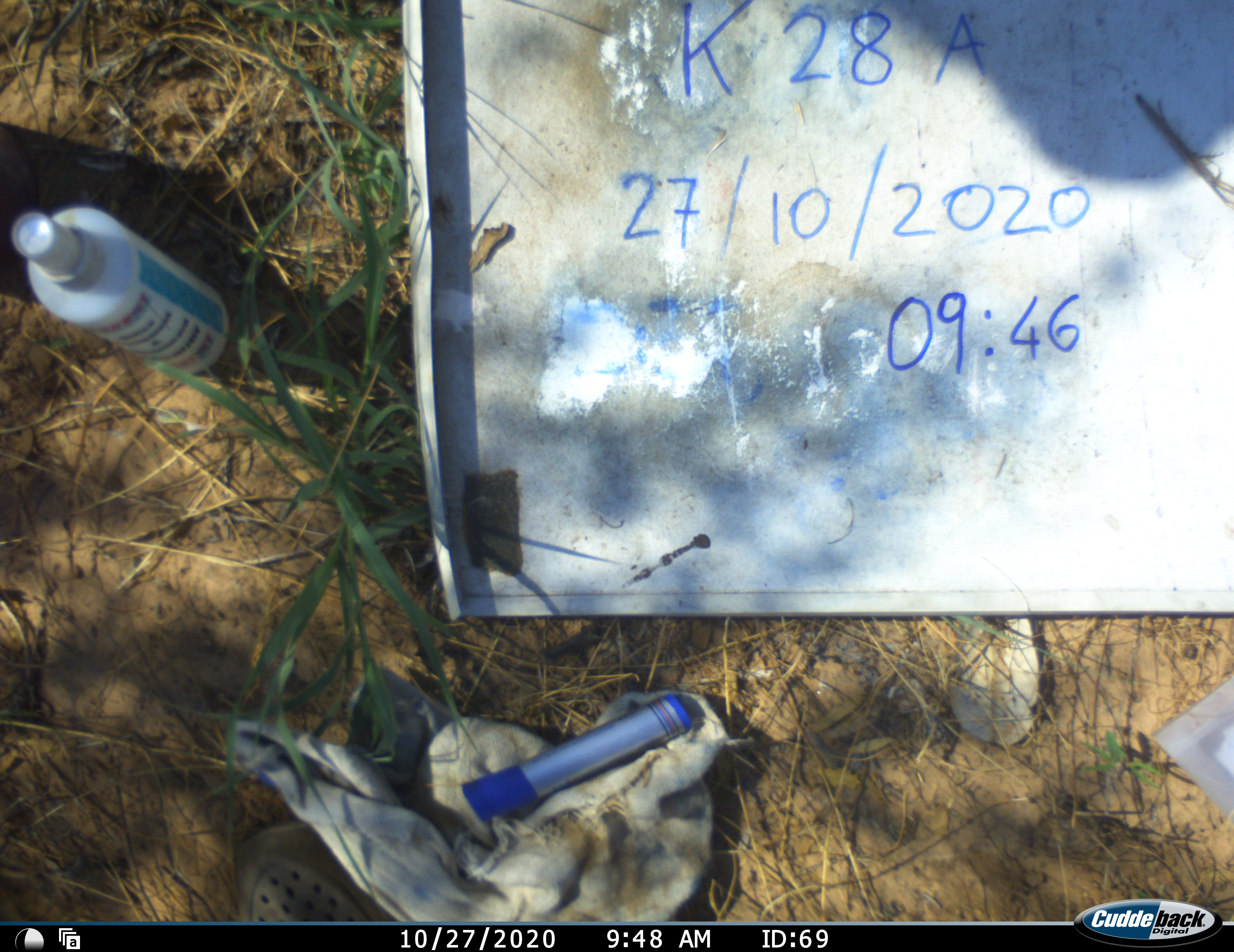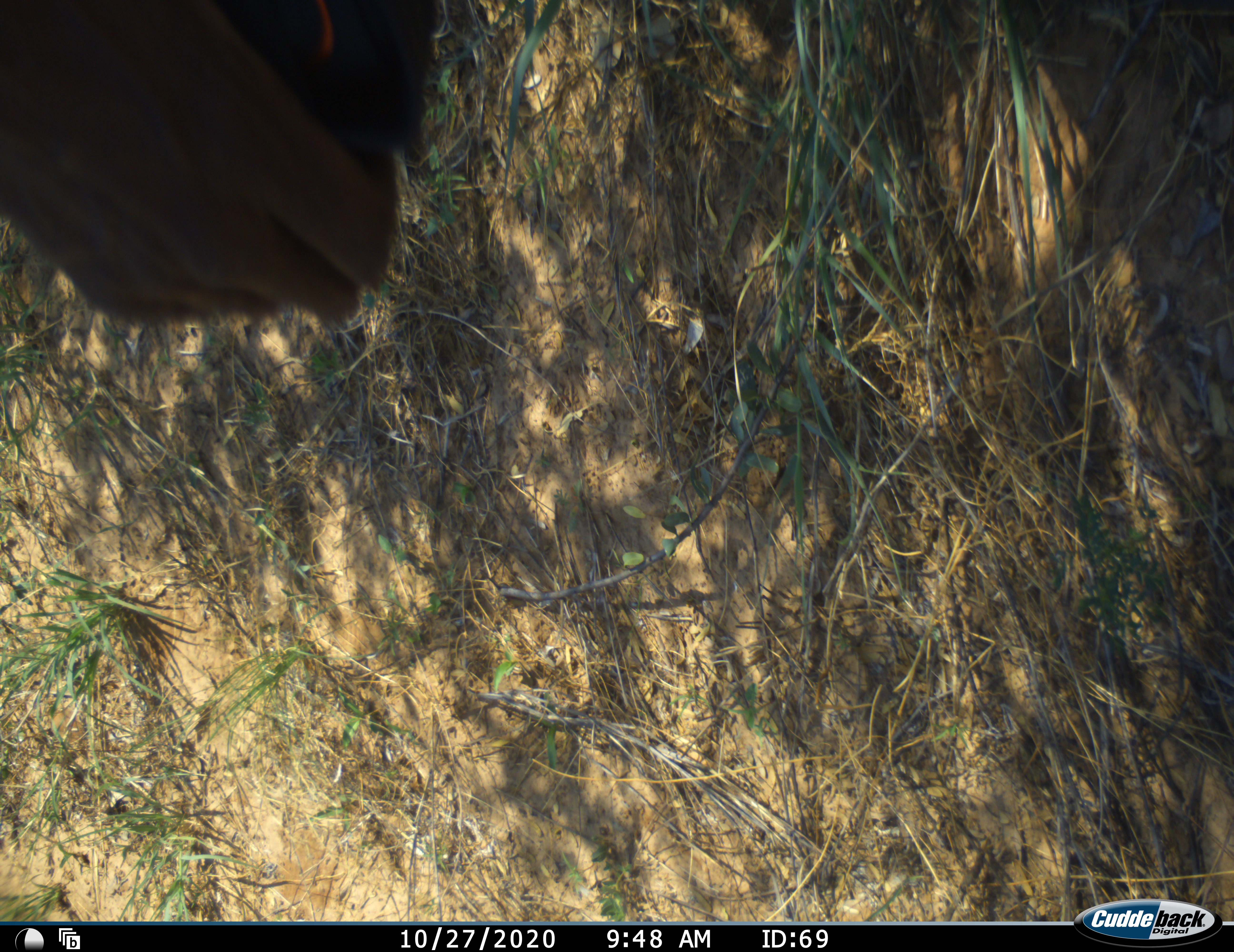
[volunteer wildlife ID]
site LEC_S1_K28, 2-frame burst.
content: unidentified animal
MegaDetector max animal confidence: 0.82